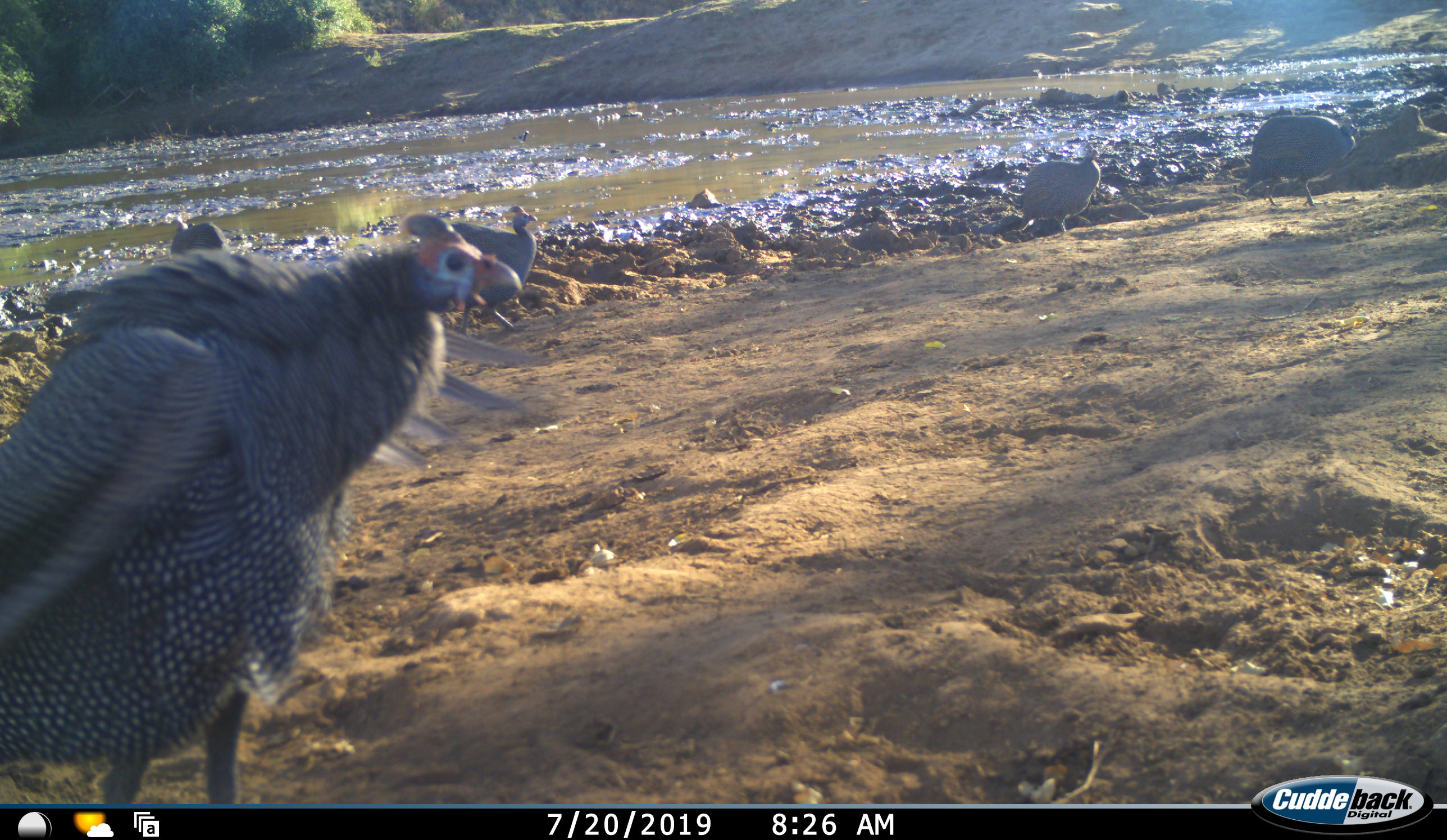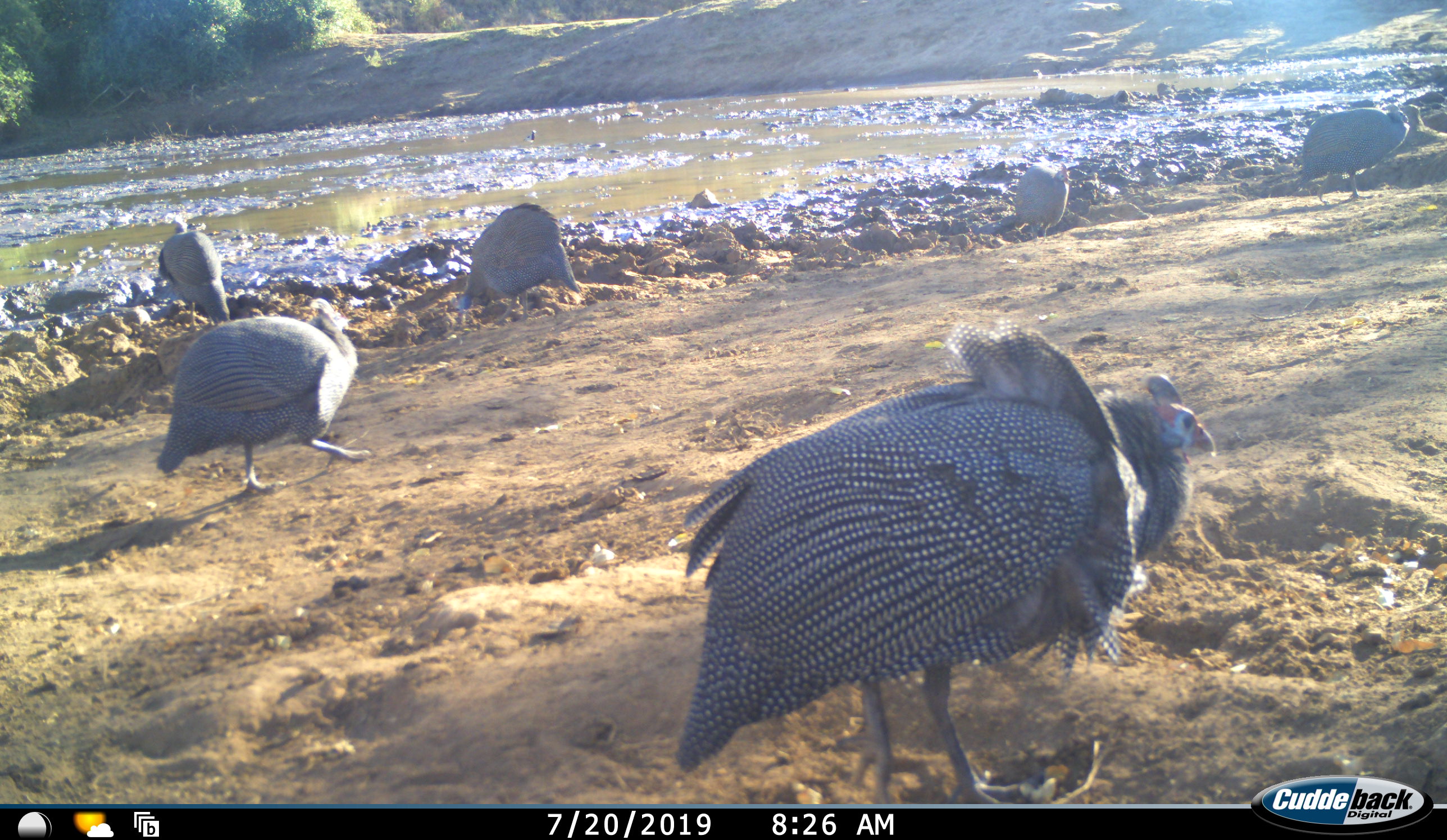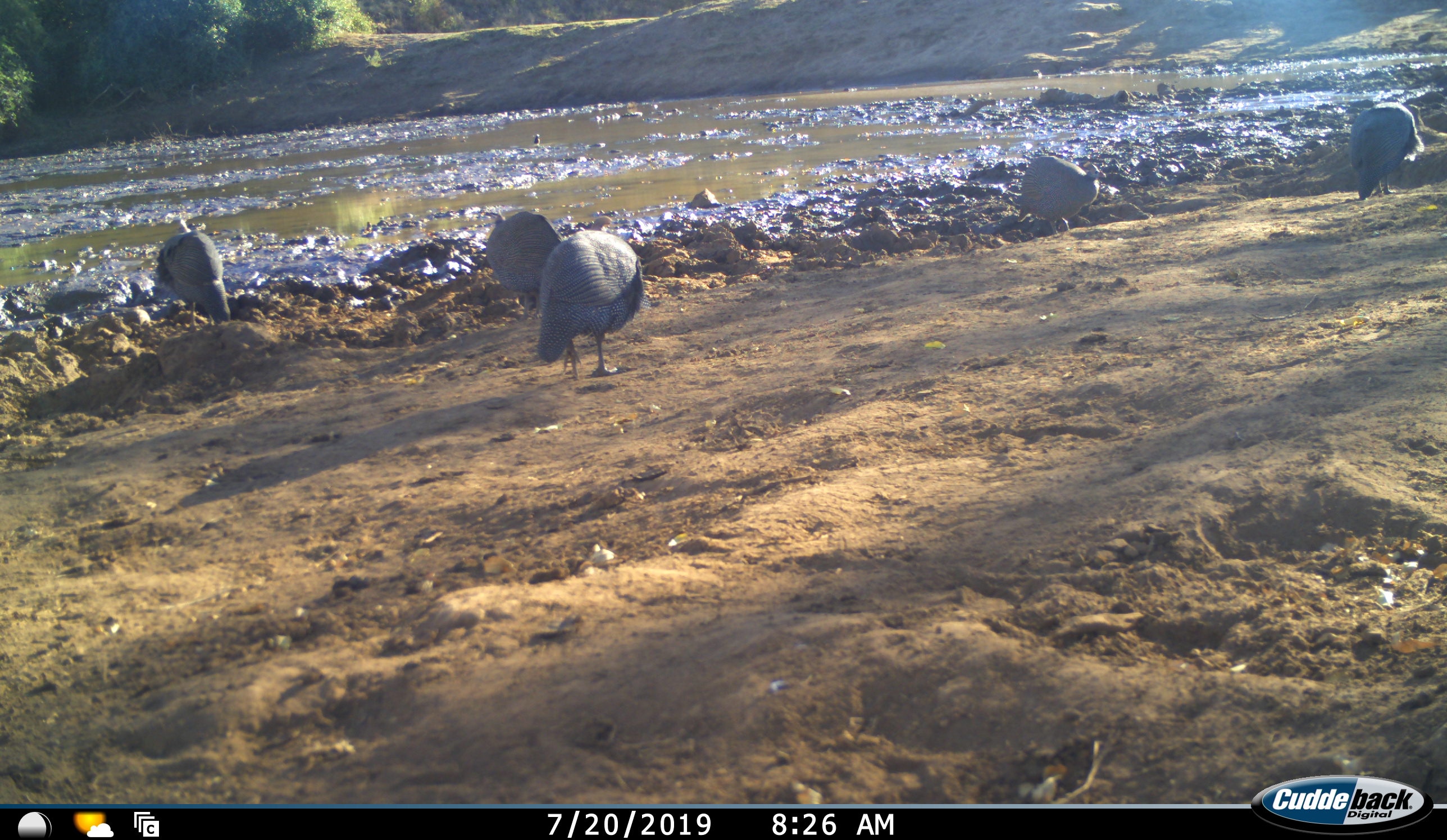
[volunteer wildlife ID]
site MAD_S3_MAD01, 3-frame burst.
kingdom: Animalia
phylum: Chordata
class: Aves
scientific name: Aves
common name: bird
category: birdother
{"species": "birdother (bird) (Aves)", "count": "6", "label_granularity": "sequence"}